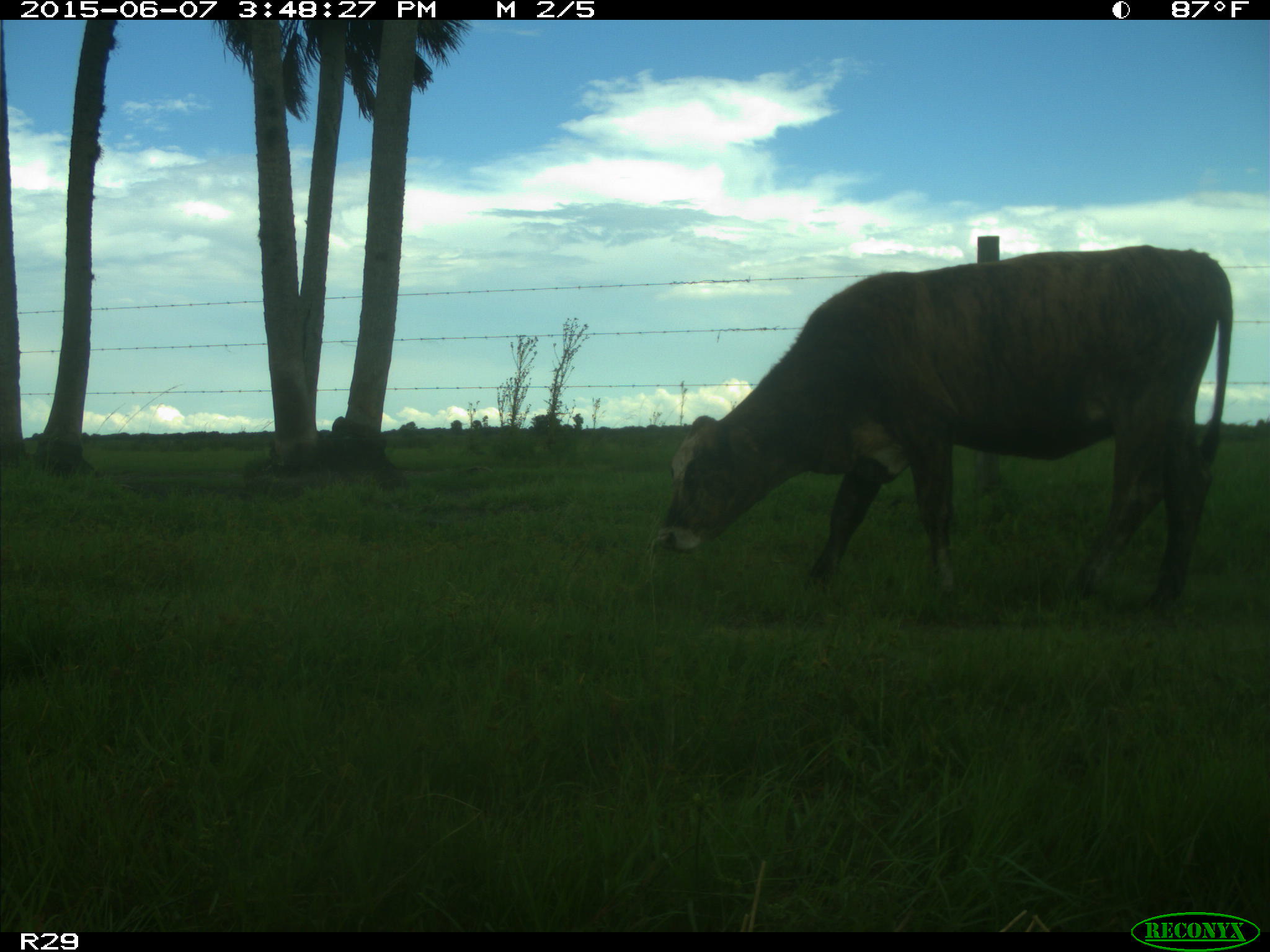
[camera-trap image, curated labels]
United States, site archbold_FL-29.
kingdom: Animalia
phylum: Chordata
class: Mammalia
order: Artiodactyla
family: Bovidae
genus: Bos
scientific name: Bos taurus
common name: domestic cow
Bos taurus (domestic cow).